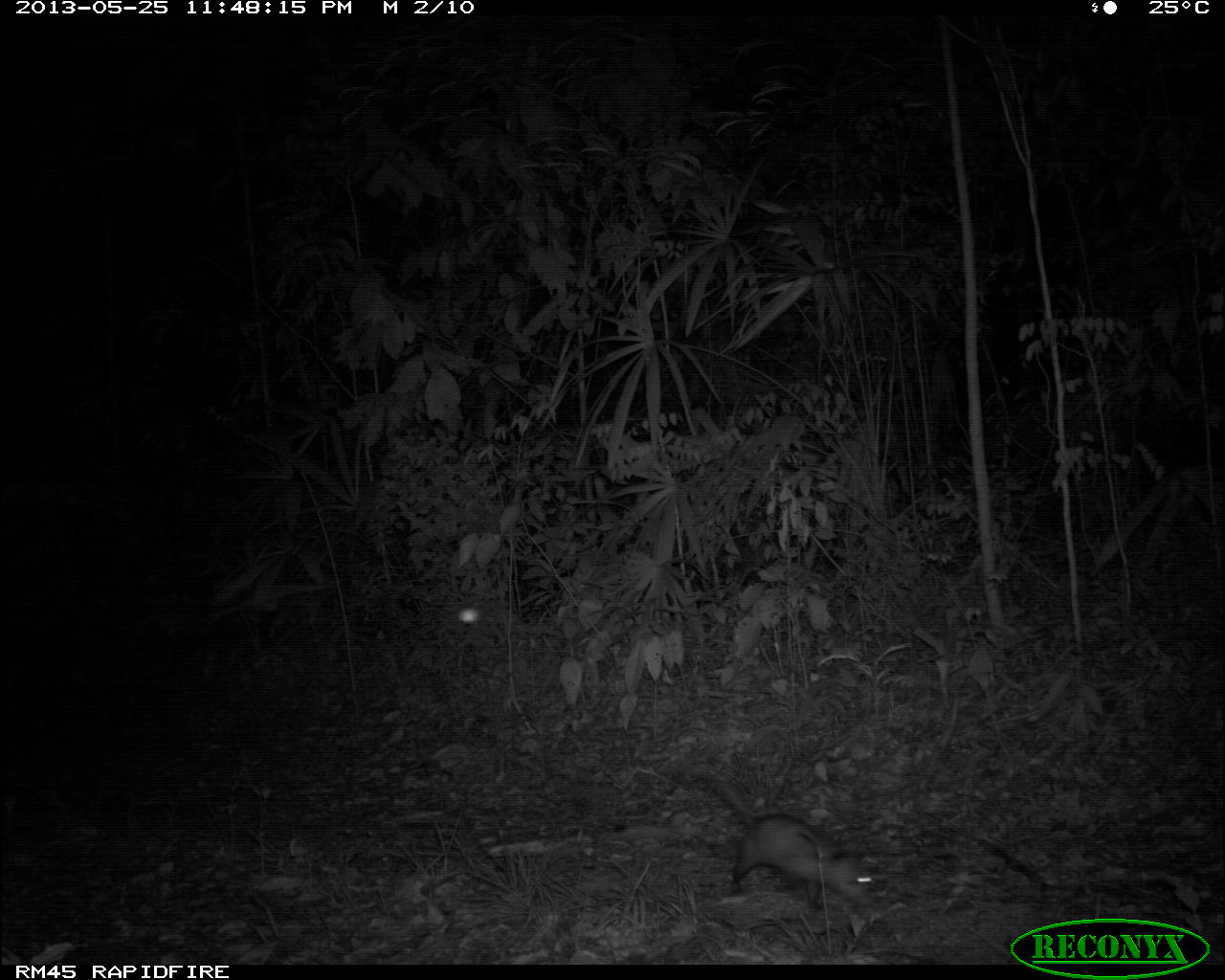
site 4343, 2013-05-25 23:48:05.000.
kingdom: Animalia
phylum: Chordata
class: Mammalia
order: Didelphimorphia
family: Didelphidae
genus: Didelphis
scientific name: Didelphis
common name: american opossums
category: didelphis sp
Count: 1.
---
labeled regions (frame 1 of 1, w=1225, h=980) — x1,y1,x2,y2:
didelphis sp: 661,760,880,912